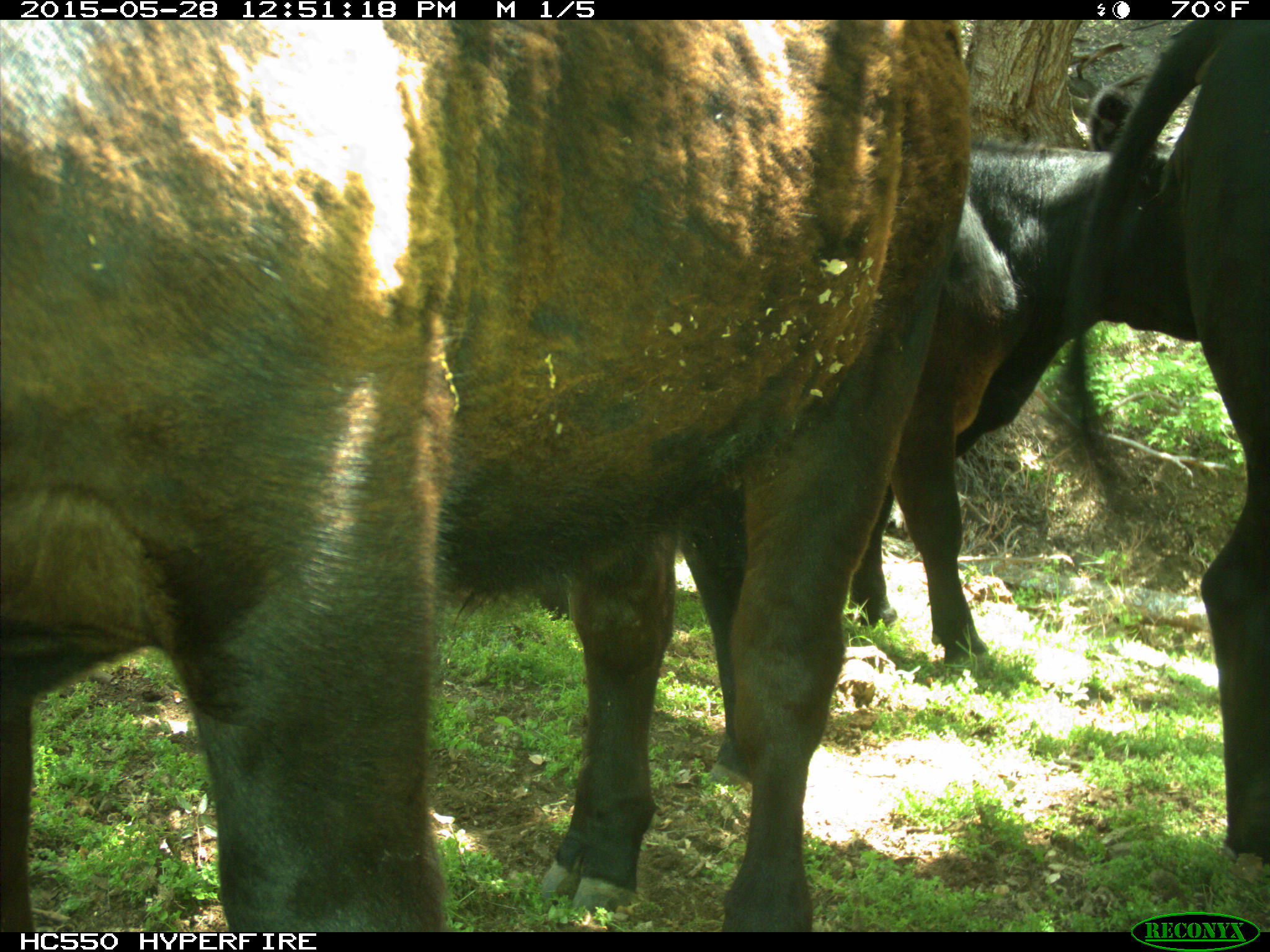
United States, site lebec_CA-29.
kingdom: Animalia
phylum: Chordata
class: Mammalia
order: Artiodactyla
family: Bovidae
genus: Bos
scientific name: Bos taurus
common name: domestic cow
Bos taurus (domestic cow).